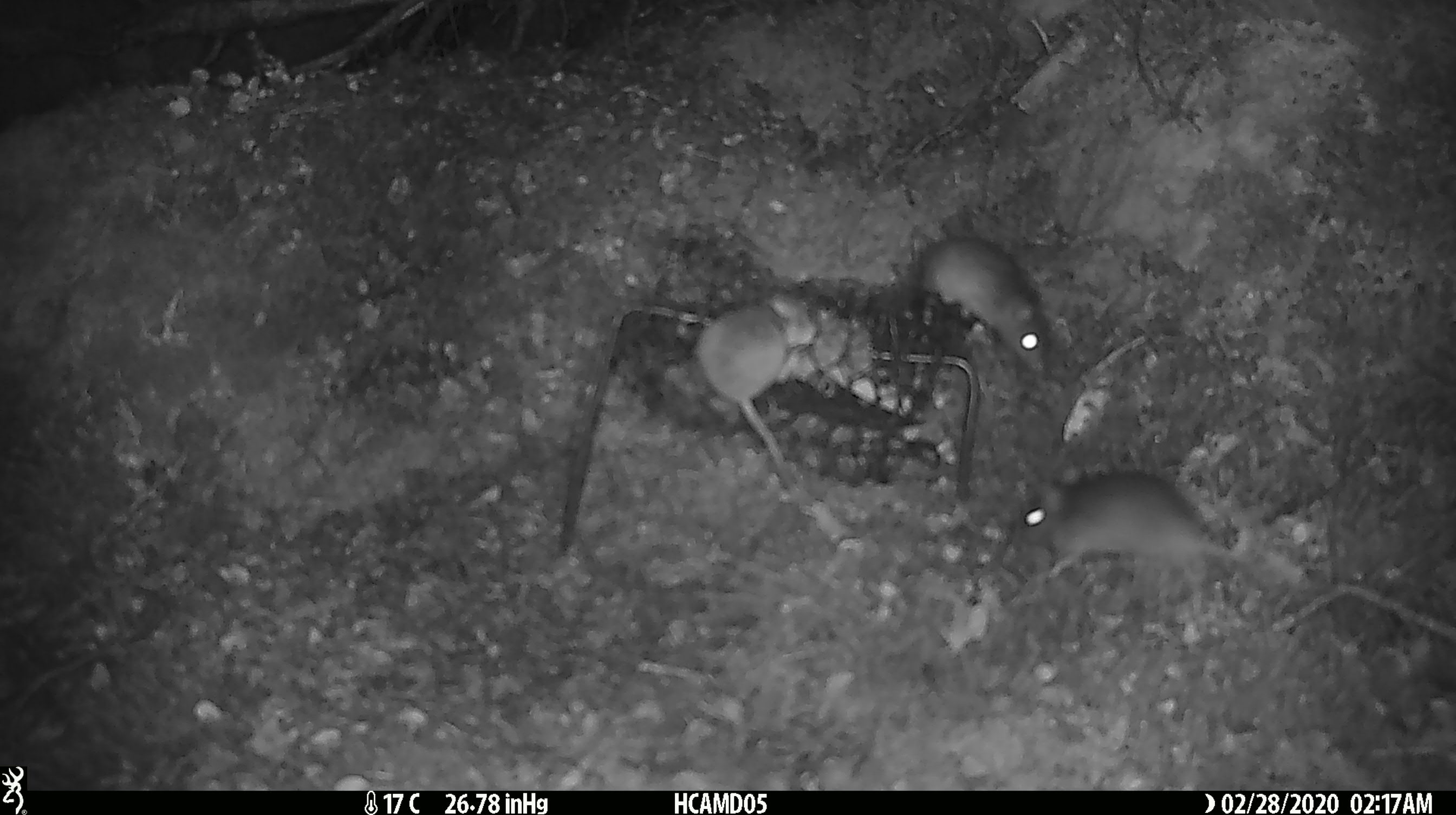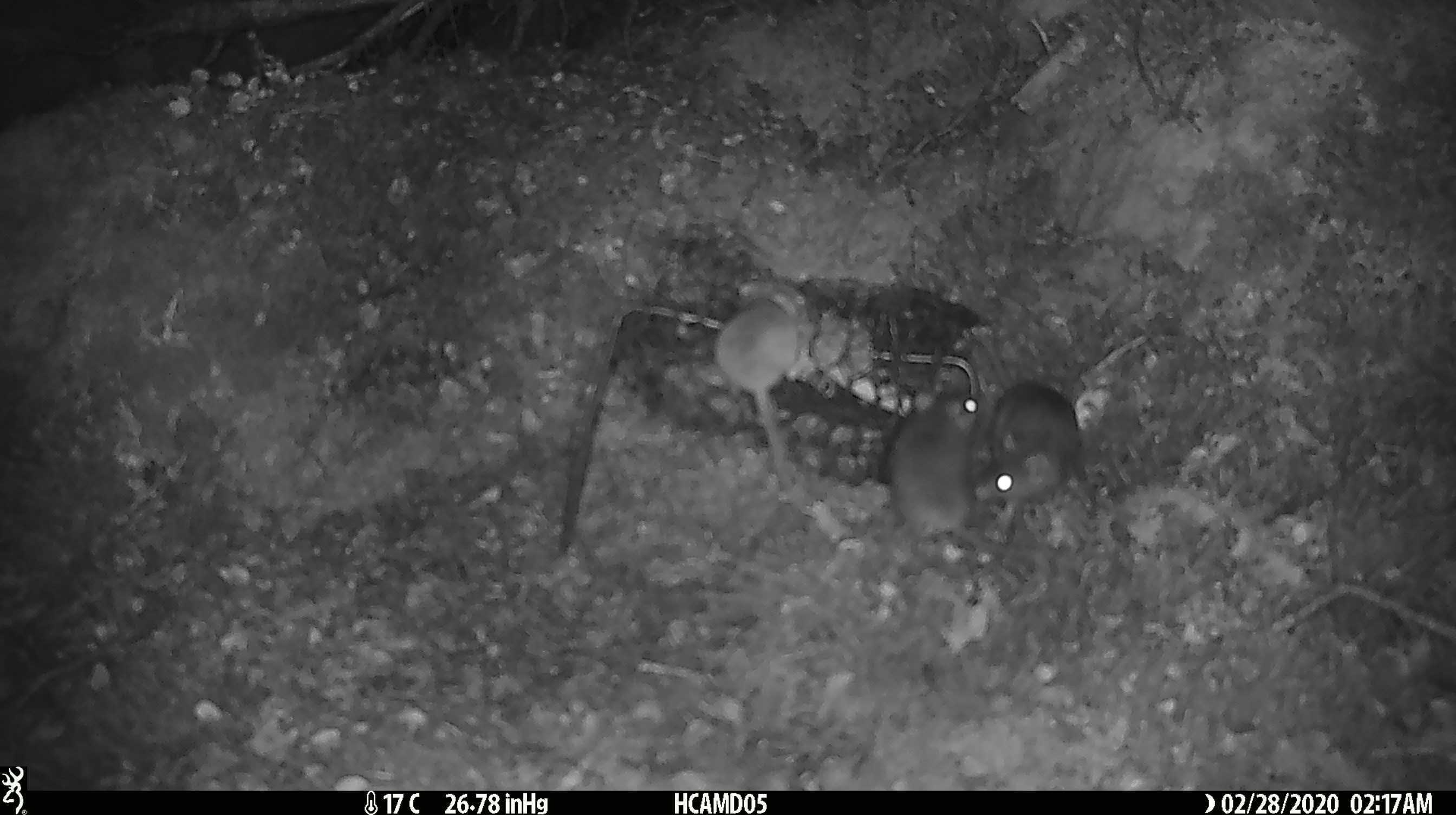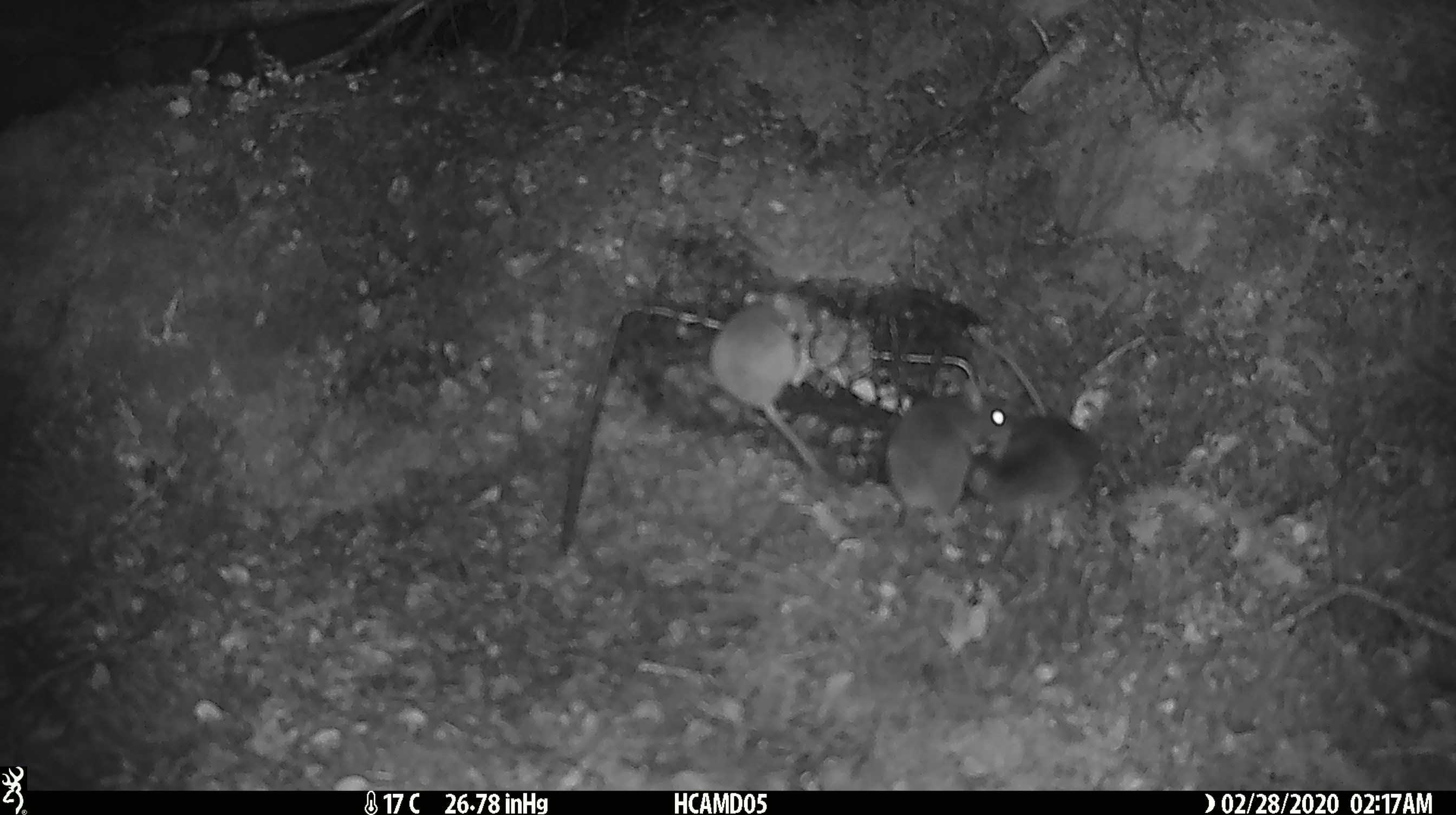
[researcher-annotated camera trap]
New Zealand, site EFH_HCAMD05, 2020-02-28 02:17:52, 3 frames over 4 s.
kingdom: Animalia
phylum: Chordata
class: Mammalia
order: Rodentia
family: Muridae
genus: Mus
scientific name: Mus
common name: mouse